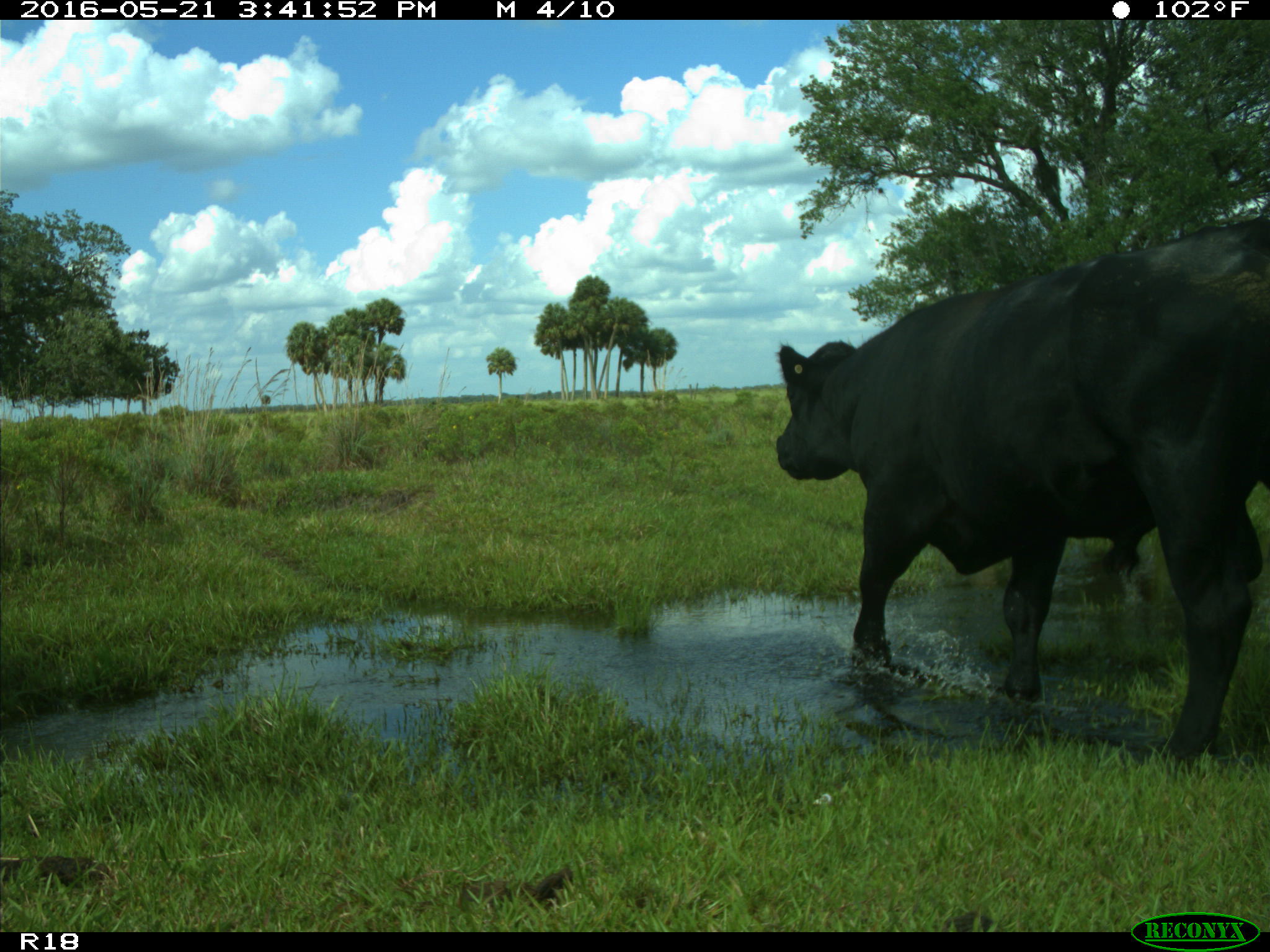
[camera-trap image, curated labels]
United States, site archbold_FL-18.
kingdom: Animalia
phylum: Chordata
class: Mammalia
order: Artiodactyla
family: Bovidae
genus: Bos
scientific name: Bos taurus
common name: domestic cow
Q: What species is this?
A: Bos taurus (domestic cow).